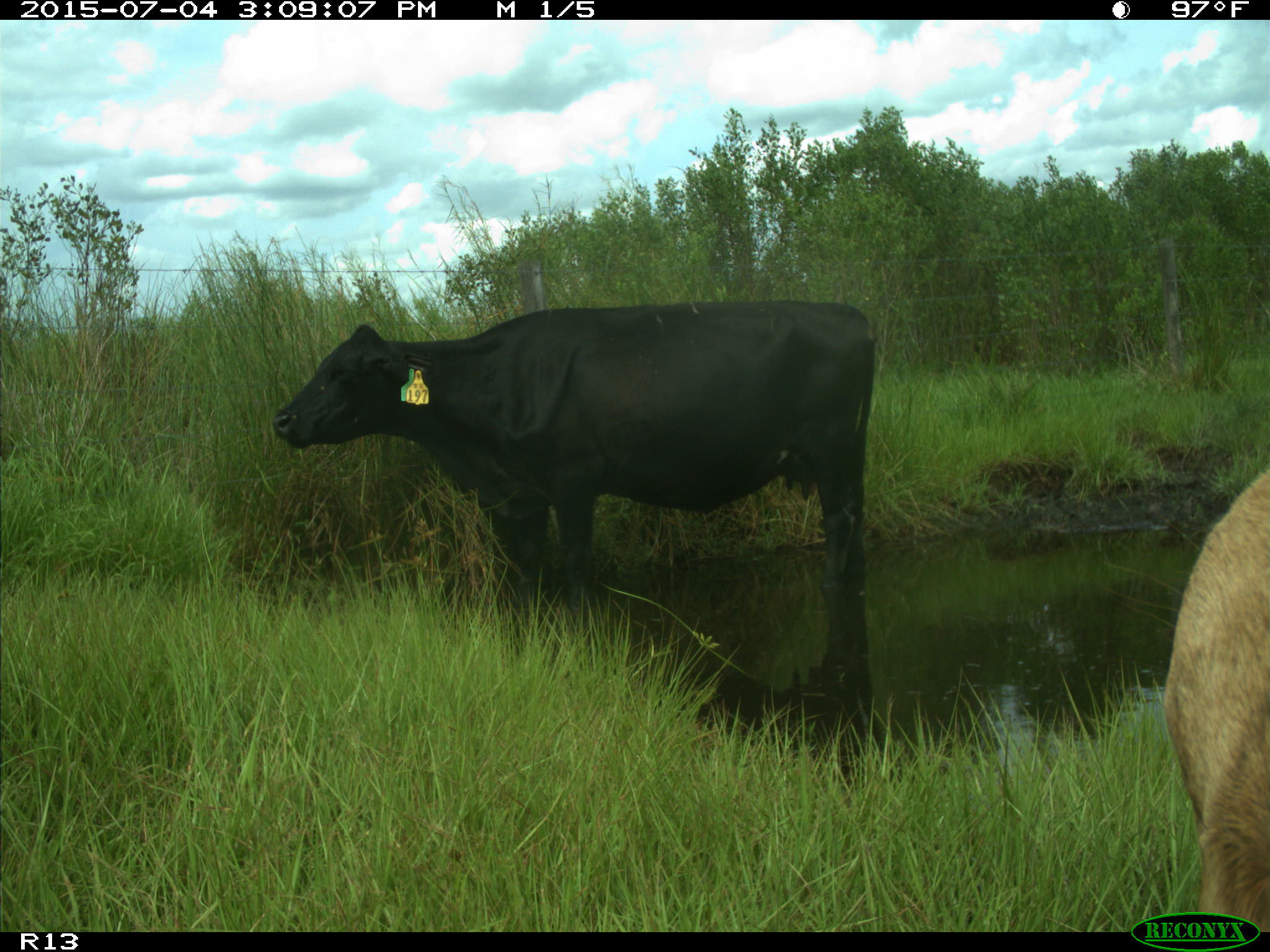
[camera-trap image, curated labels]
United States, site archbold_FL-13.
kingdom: Animalia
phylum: Chordata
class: Mammalia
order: Artiodactyla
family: Bovidae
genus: Bos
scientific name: Bos taurus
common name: domestic cow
Bos taurus (domestic cow).